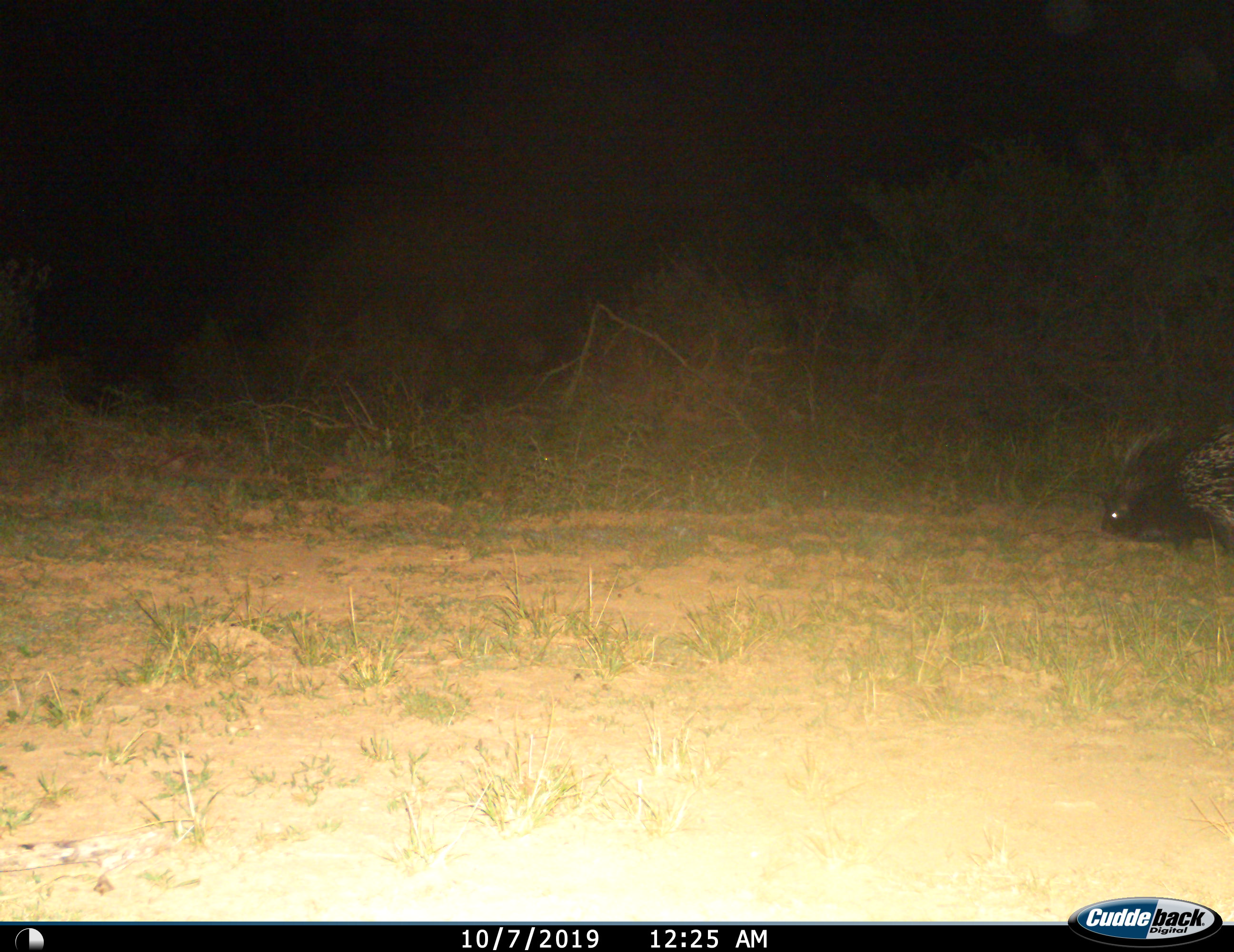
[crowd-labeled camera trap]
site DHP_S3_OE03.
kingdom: Animalia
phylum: Chordata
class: Mammalia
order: Rodentia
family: Hystricidae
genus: Hystrix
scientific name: Hystrix cristata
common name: crested porcupine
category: porcupine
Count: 1.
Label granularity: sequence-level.